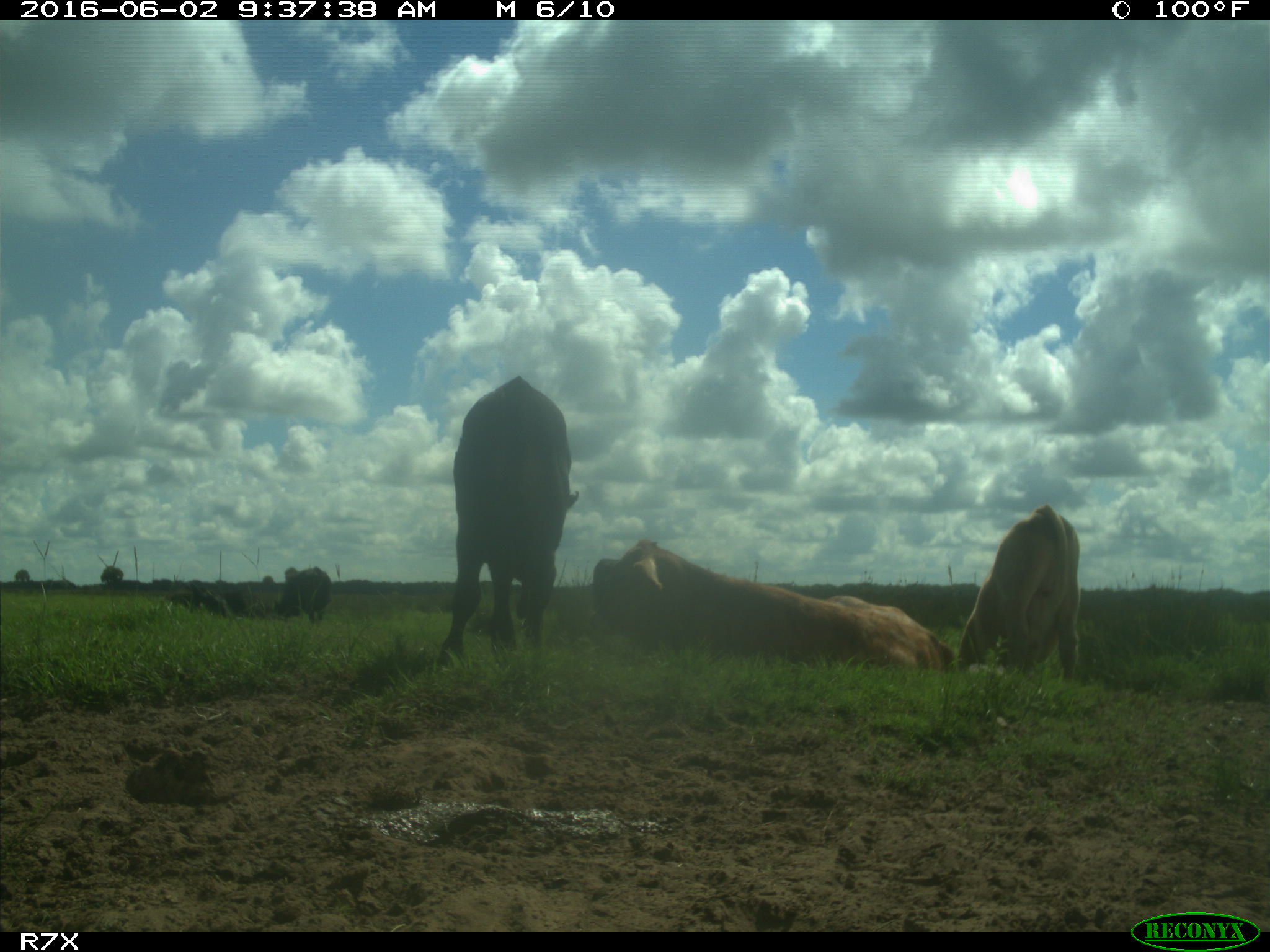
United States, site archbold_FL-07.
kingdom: Animalia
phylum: Chordata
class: Mammalia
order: Artiodactyla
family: Bovidae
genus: Bos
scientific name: Bos taurus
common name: domestic cow